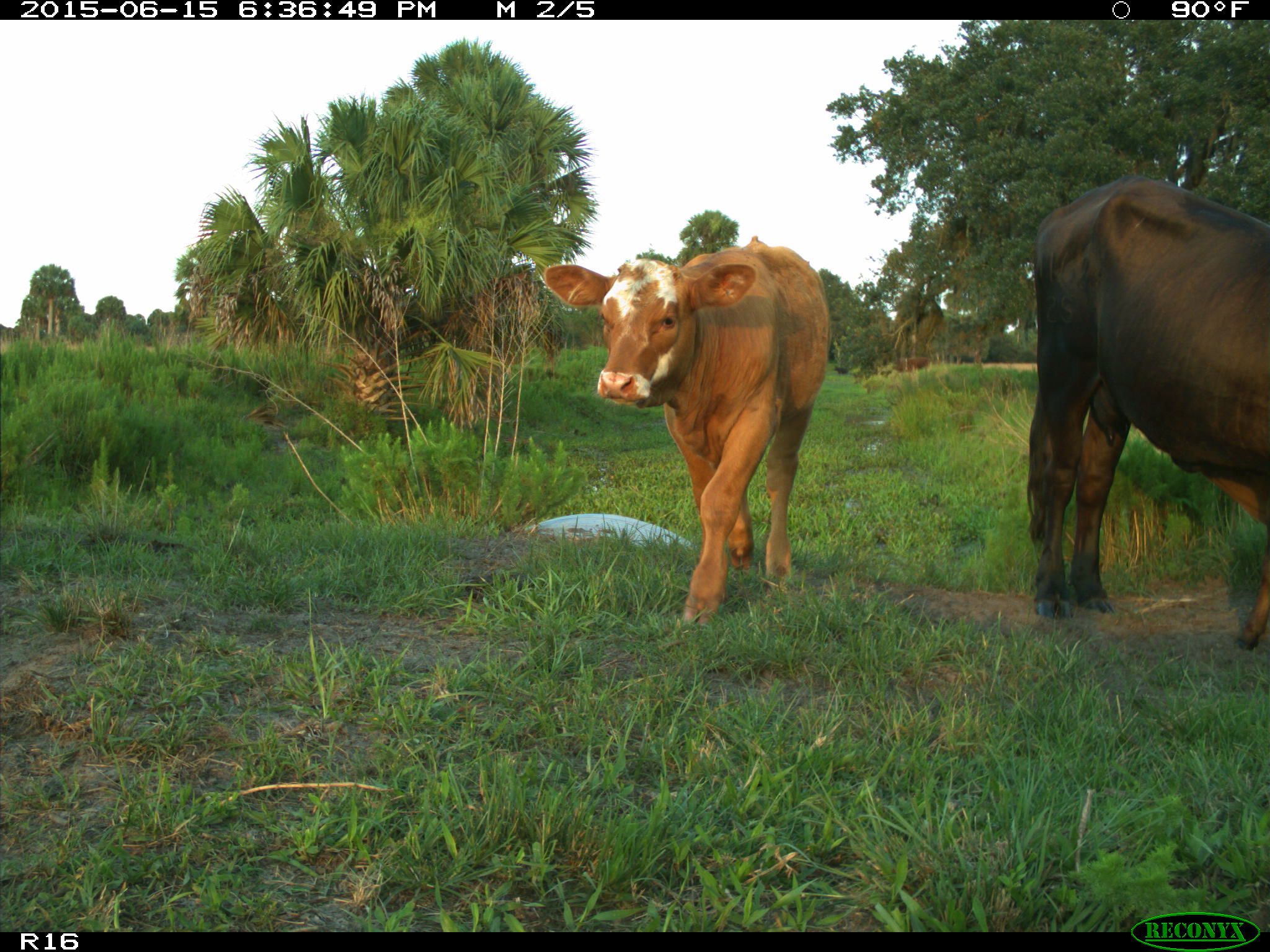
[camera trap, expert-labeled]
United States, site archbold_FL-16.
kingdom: Animalia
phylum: Chordata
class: Mammalia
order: Artiodactyla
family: Bovidae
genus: Bos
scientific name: Bos taurus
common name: domestic cow